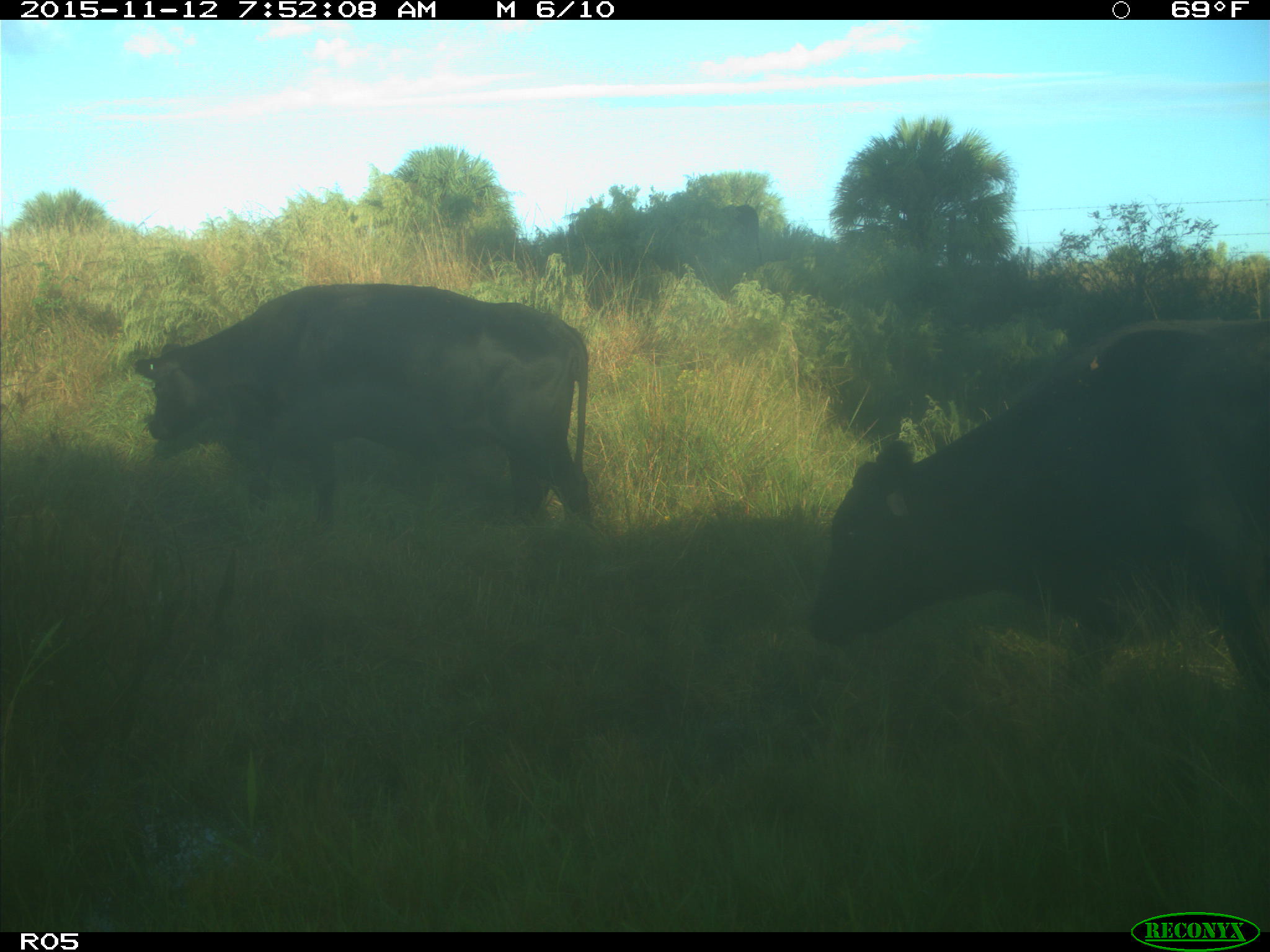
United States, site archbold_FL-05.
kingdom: Animalia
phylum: Chordata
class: Mammalia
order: Artiodactyla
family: Bovidae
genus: Bos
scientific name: Bos taurus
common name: domestic cow